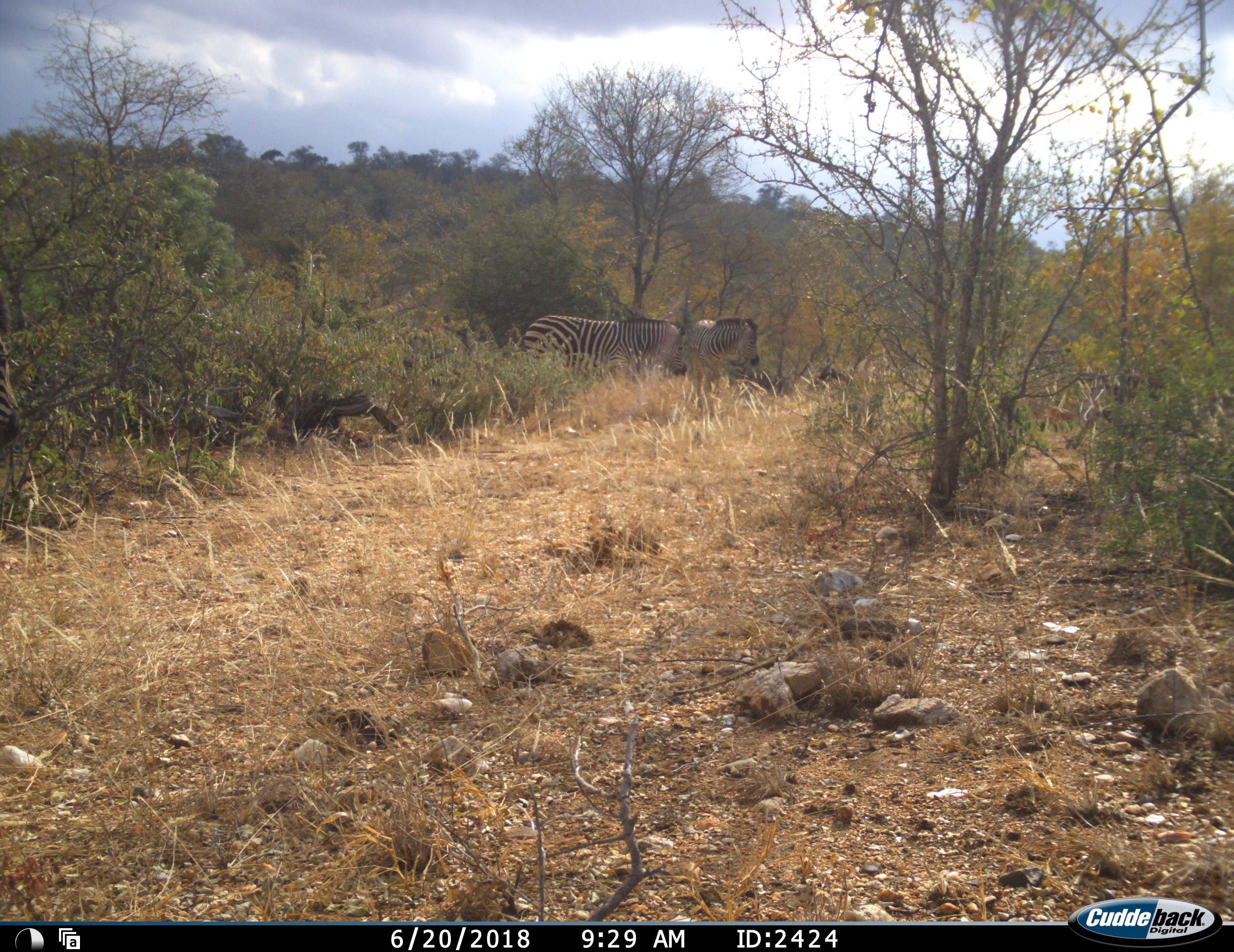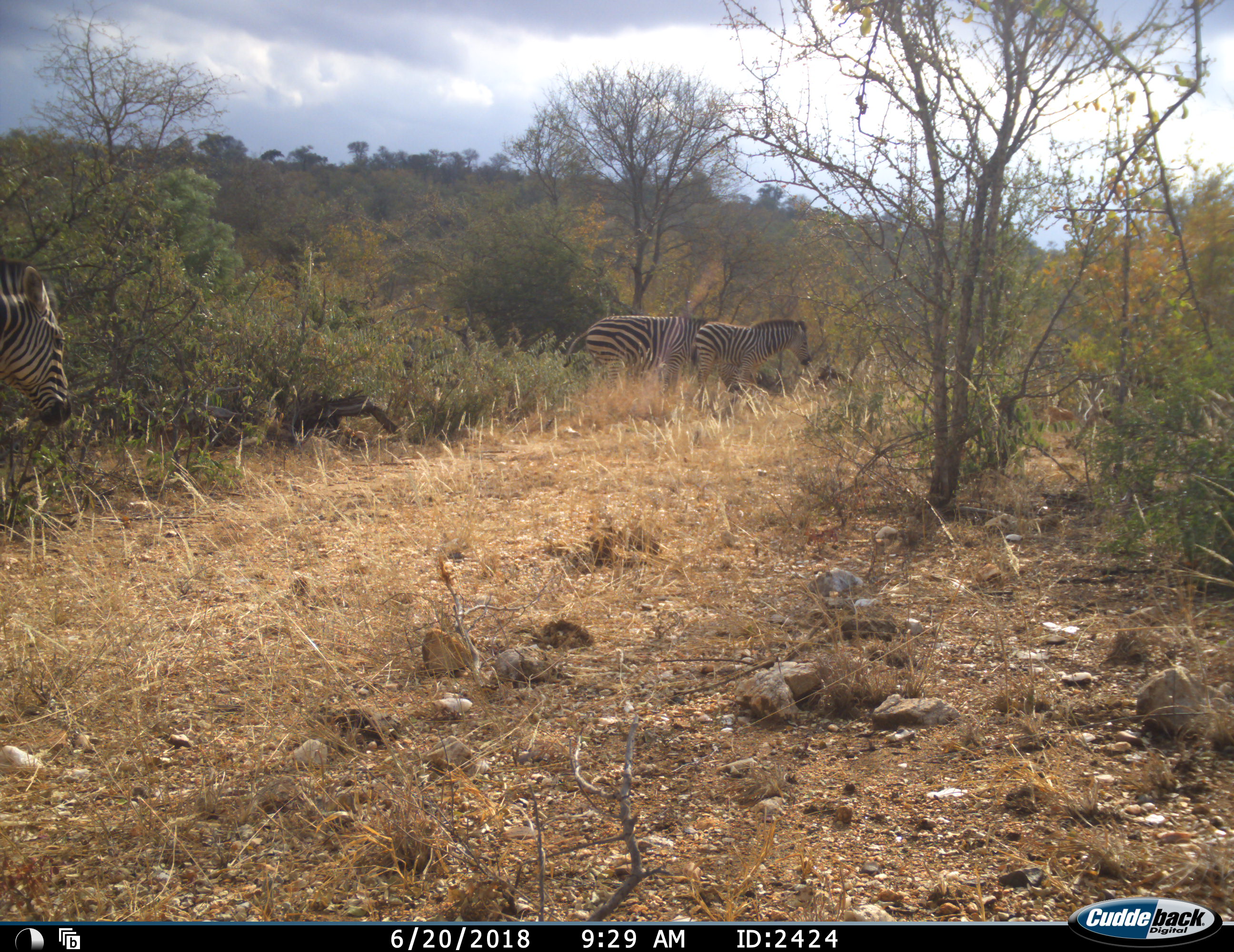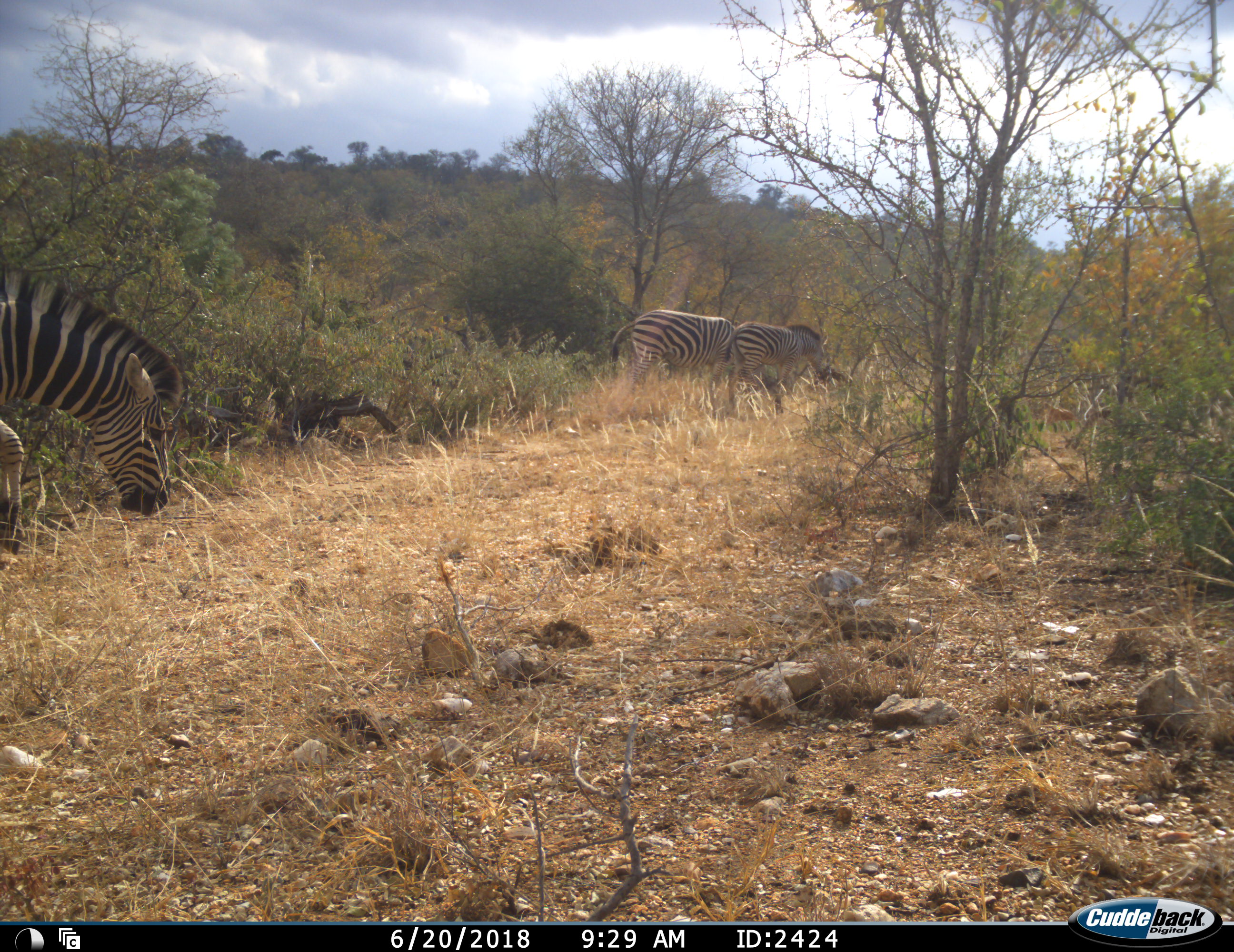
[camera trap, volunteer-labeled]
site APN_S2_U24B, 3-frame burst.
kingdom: Animalia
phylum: Chordata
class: Mammalia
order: Perissodactyla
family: Equidae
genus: Equus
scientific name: Equus quagga burchellii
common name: burchell's zebra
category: zebraburchells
Zebraburchells (burchell's zebra) (Equus quagga burchellii), count 3. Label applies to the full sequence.